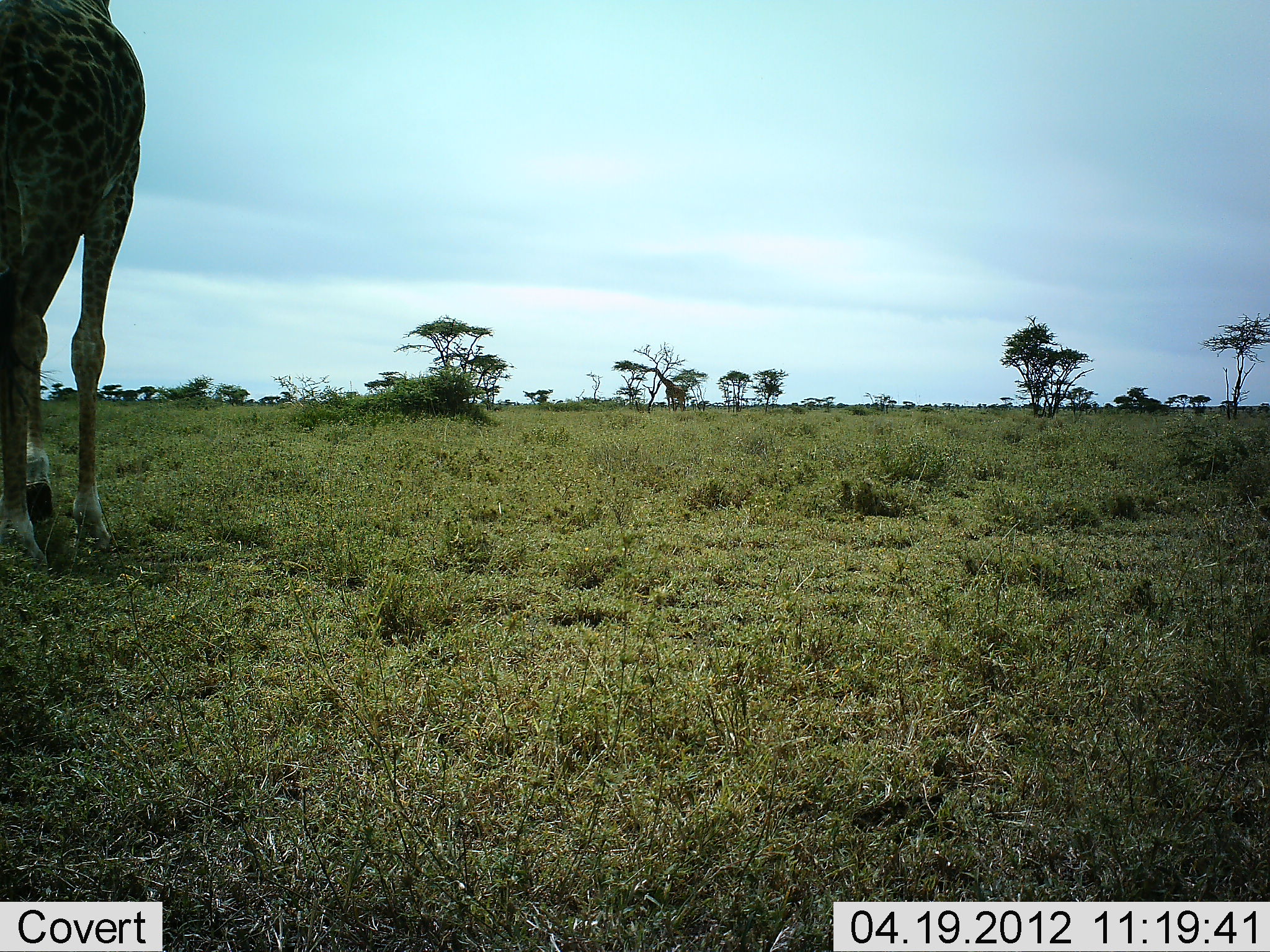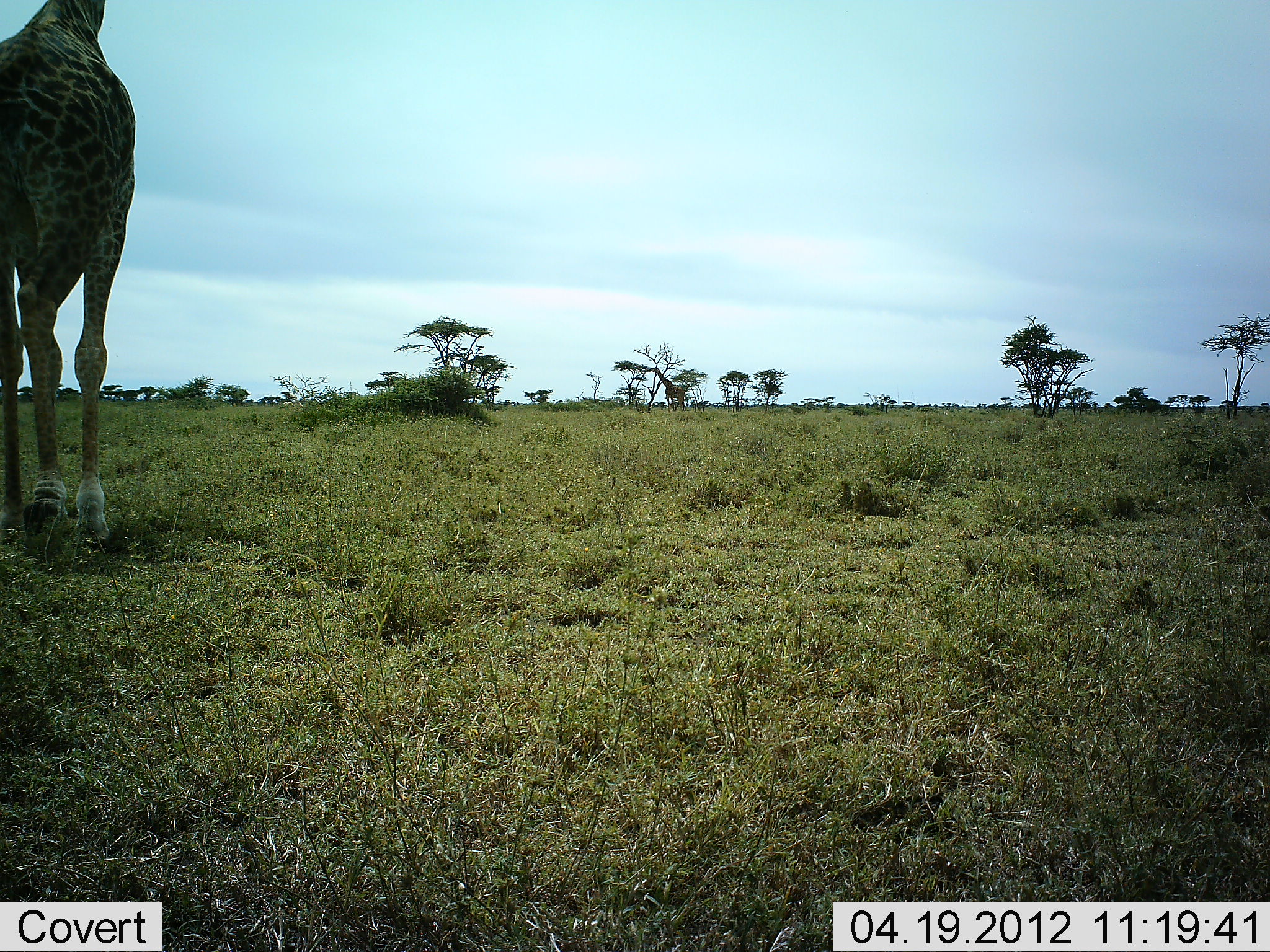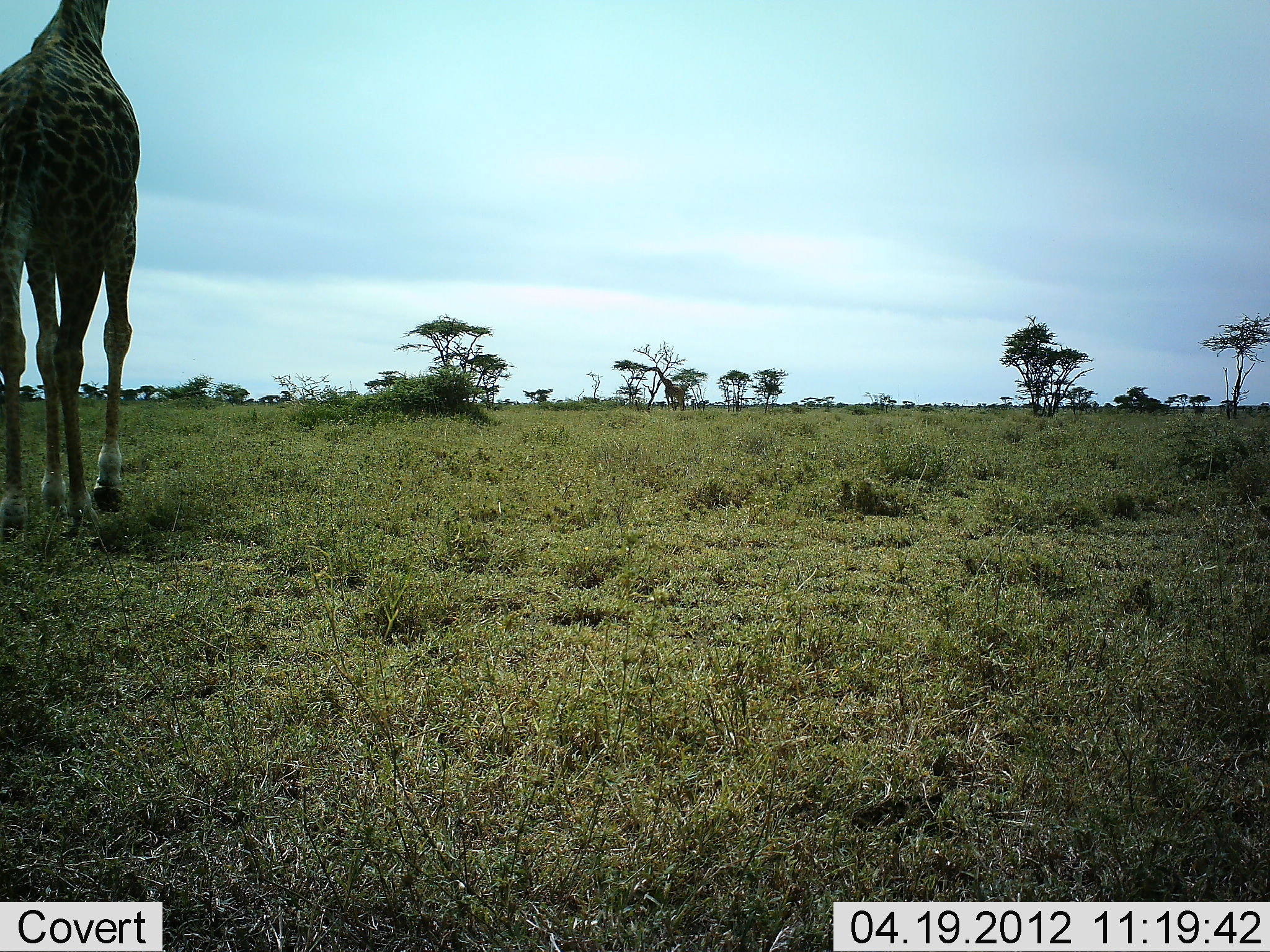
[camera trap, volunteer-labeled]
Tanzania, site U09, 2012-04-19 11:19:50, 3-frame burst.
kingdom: Animalia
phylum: Chordata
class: Mammalia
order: Artiodactyla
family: Giraffidae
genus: Giraffa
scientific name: Giraffa camelopardalis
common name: giraffe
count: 1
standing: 9%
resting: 0%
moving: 96%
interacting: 0%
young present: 0%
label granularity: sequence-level